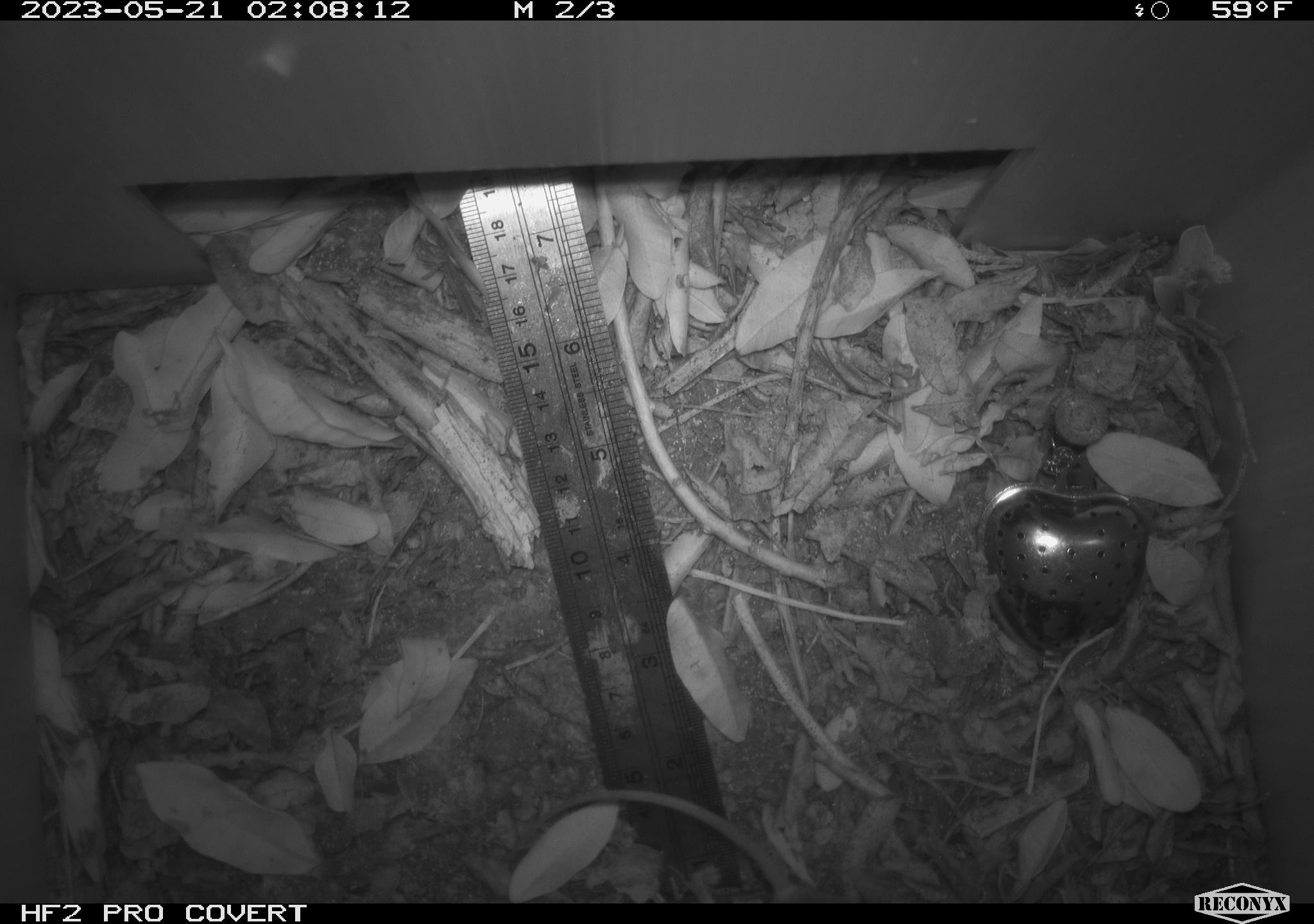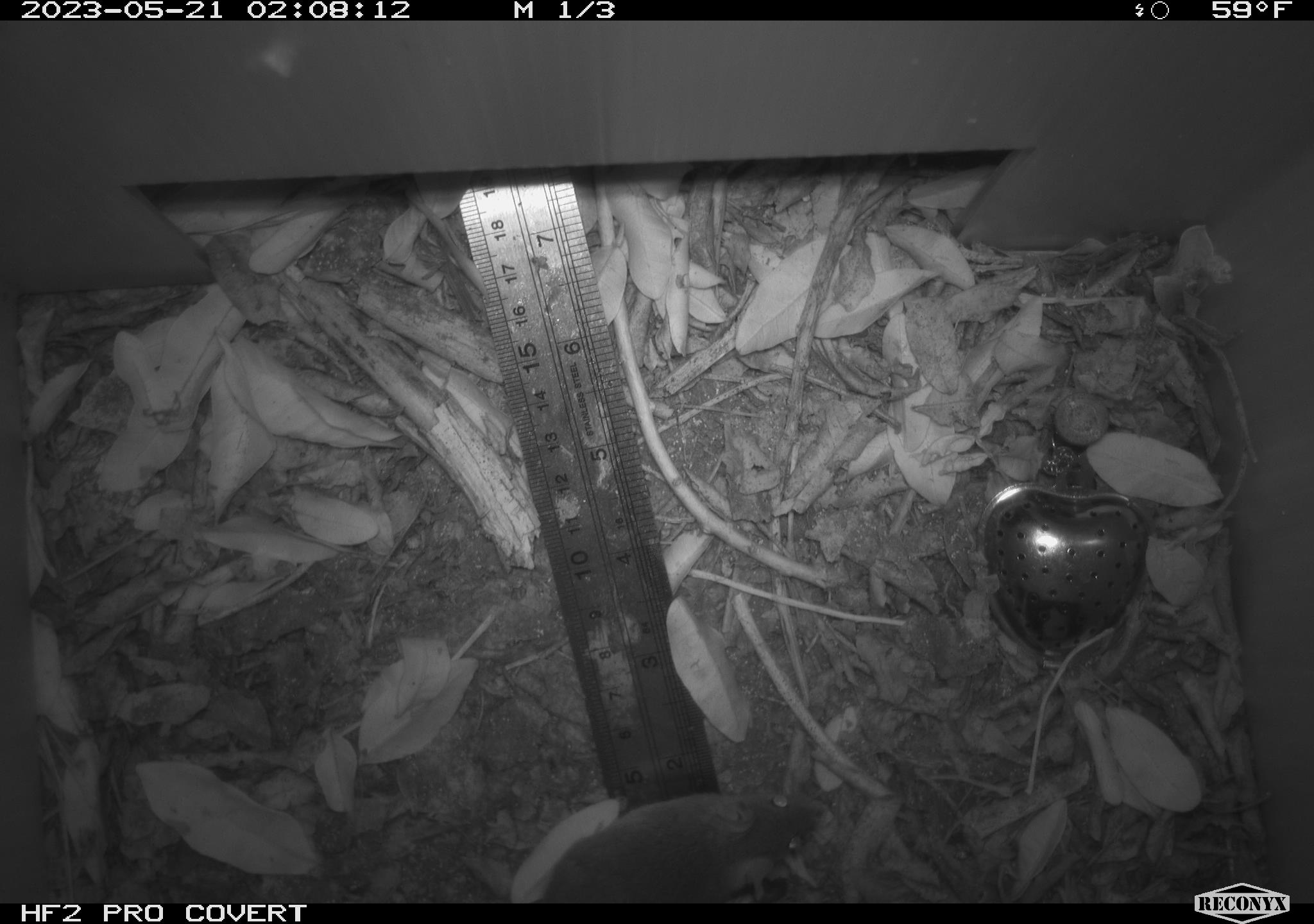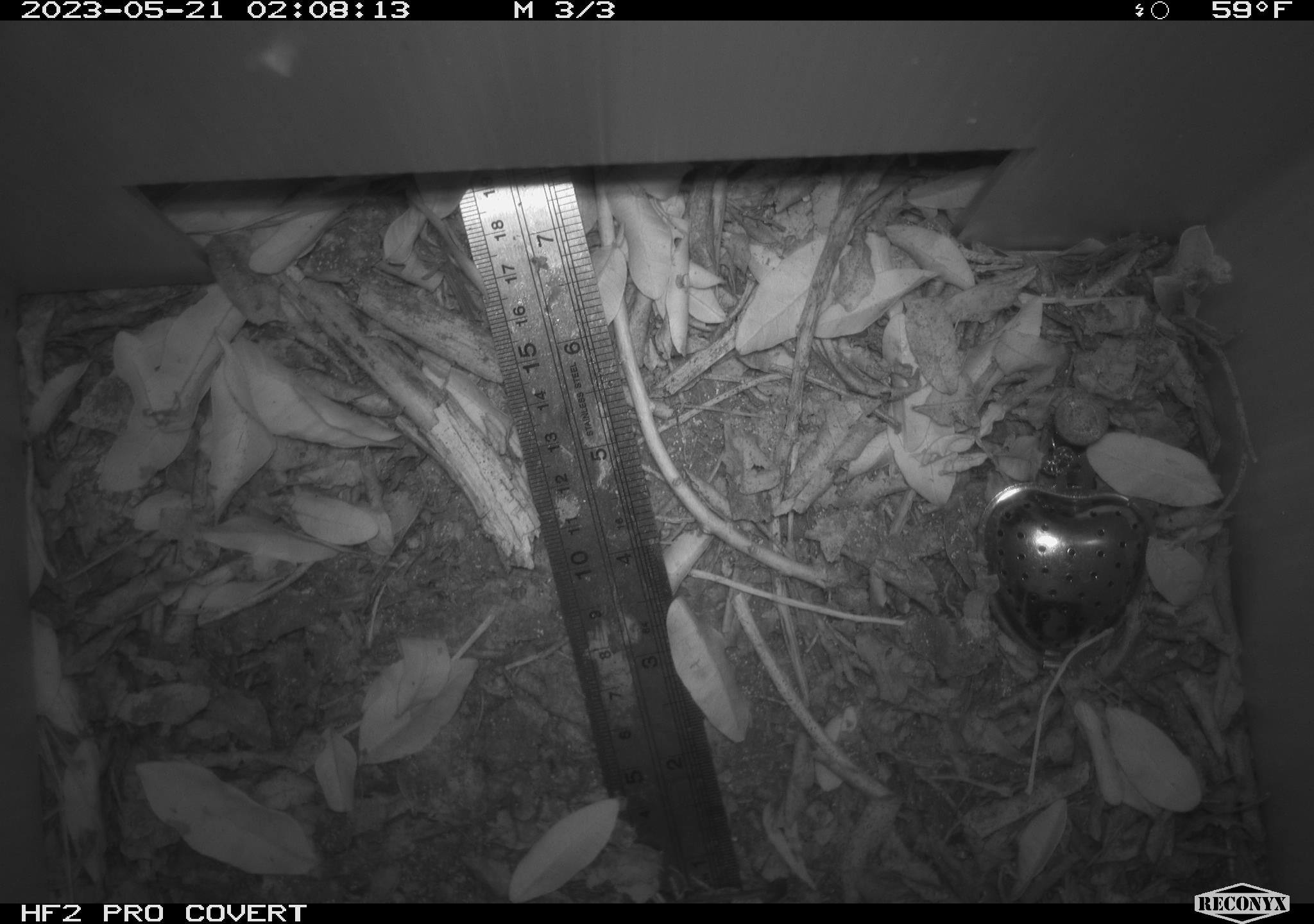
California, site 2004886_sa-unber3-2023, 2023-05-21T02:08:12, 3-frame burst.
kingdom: Animalia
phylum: Chordata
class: Mammalia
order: Rodentia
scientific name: Rodentia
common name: mouse species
Mouse species (Rodentia).